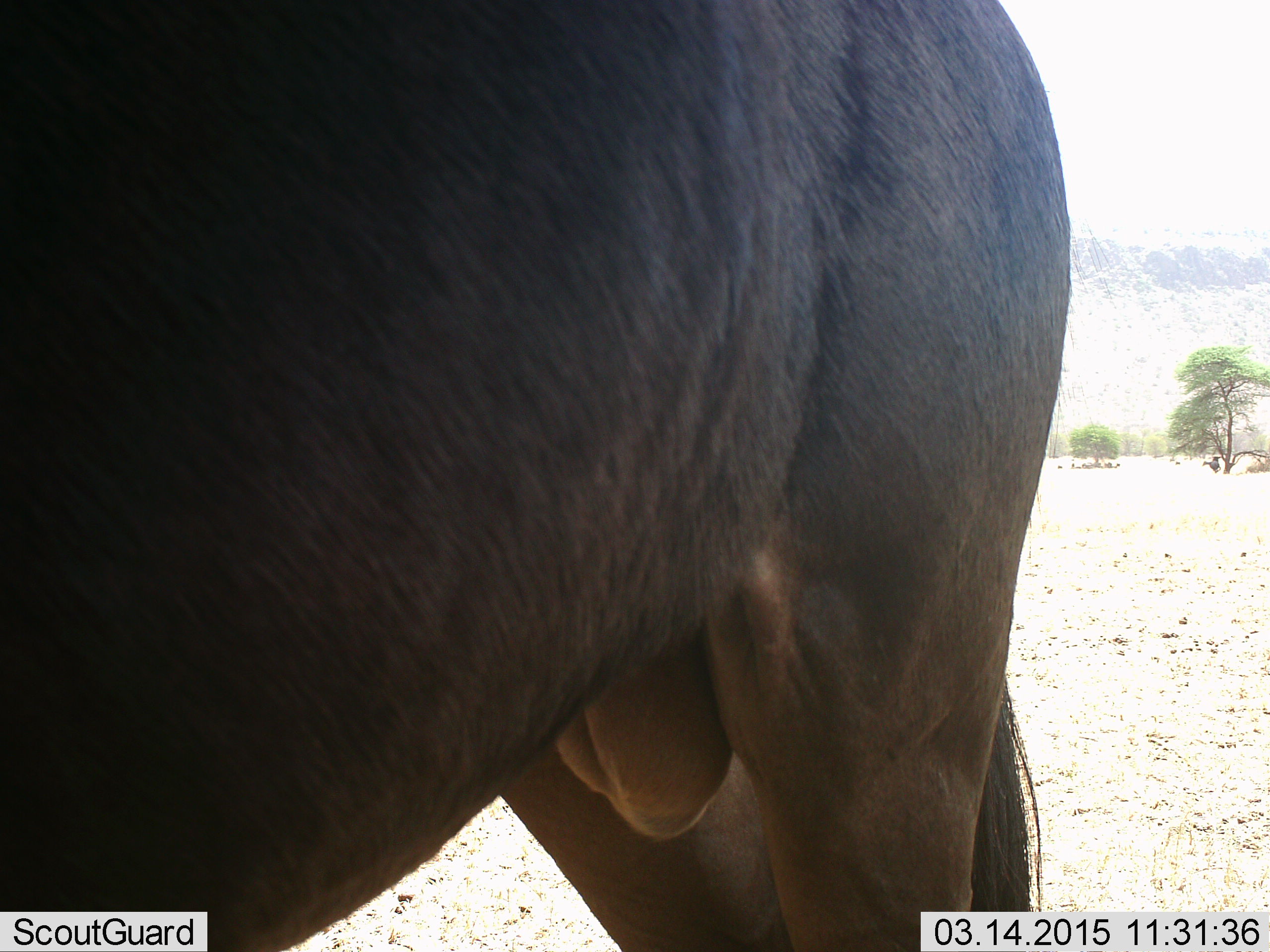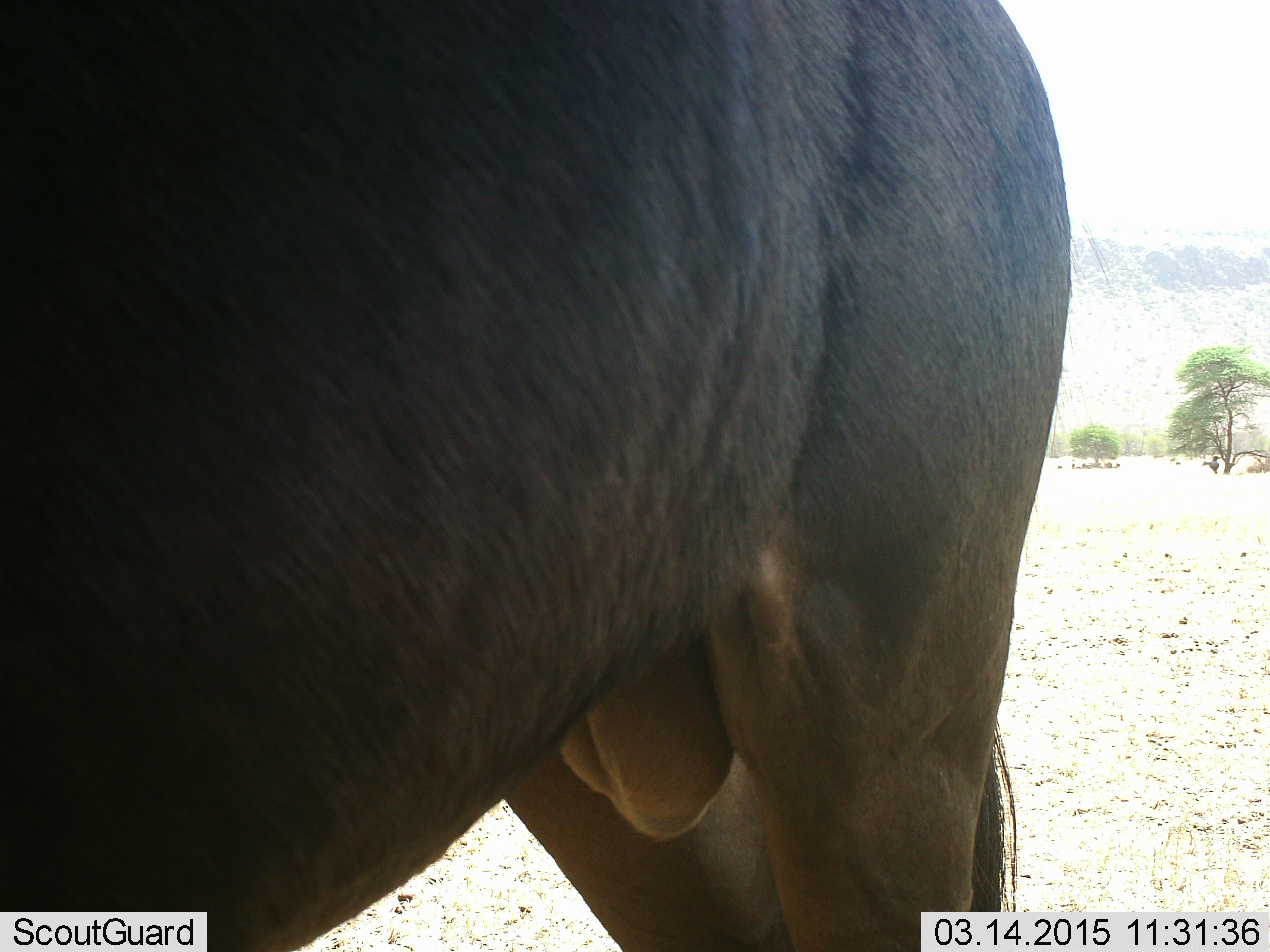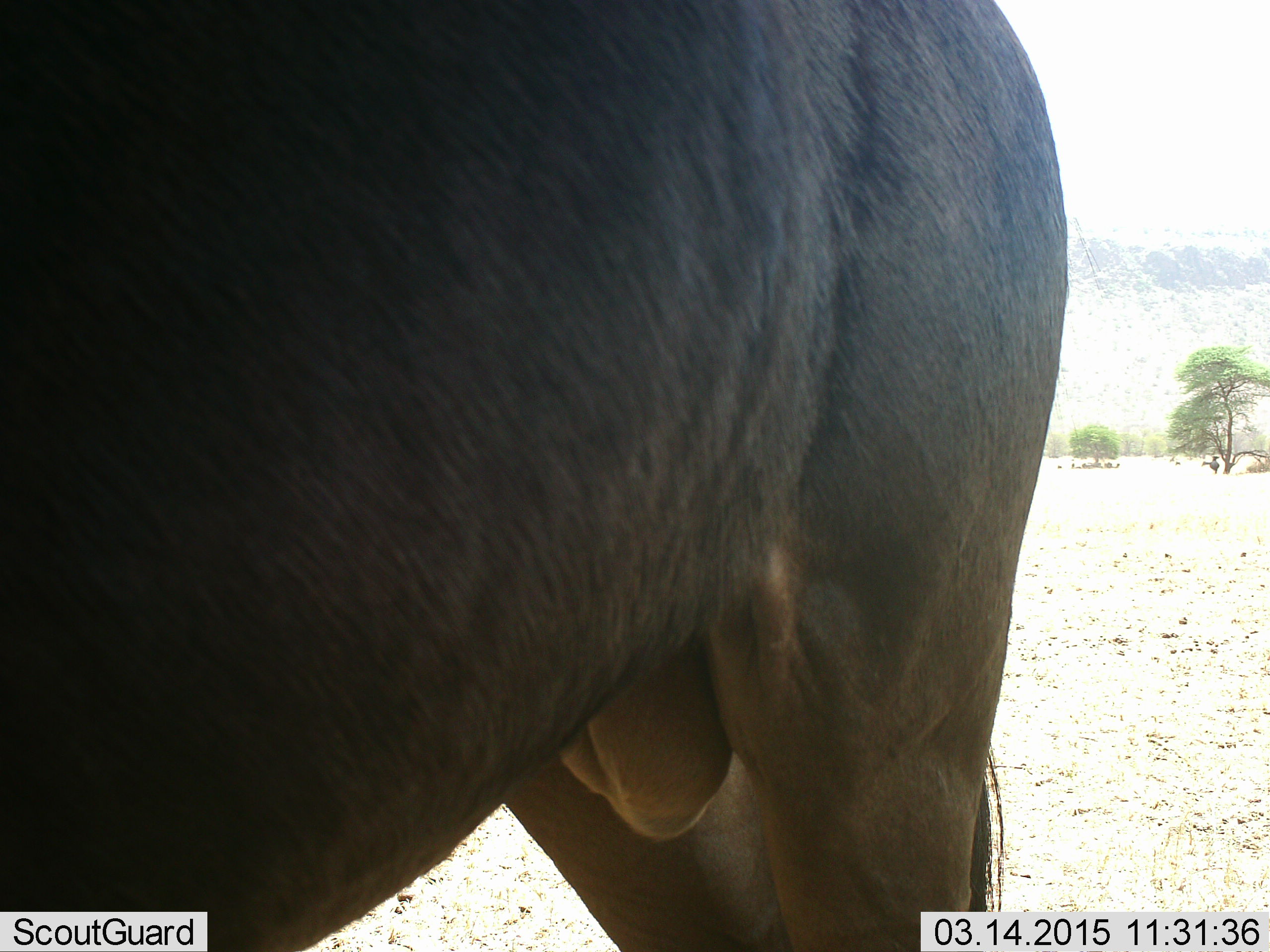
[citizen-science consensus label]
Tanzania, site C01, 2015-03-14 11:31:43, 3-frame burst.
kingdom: Animalia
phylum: Chordata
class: Mammalia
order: Artiodactyla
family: Bovidae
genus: Connochaetes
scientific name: Connochaetes taurinus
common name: blue wildebeest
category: wildebeest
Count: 1.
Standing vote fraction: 100%.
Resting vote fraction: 10%.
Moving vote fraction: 0%.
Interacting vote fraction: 0%.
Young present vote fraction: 0%.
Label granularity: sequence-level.